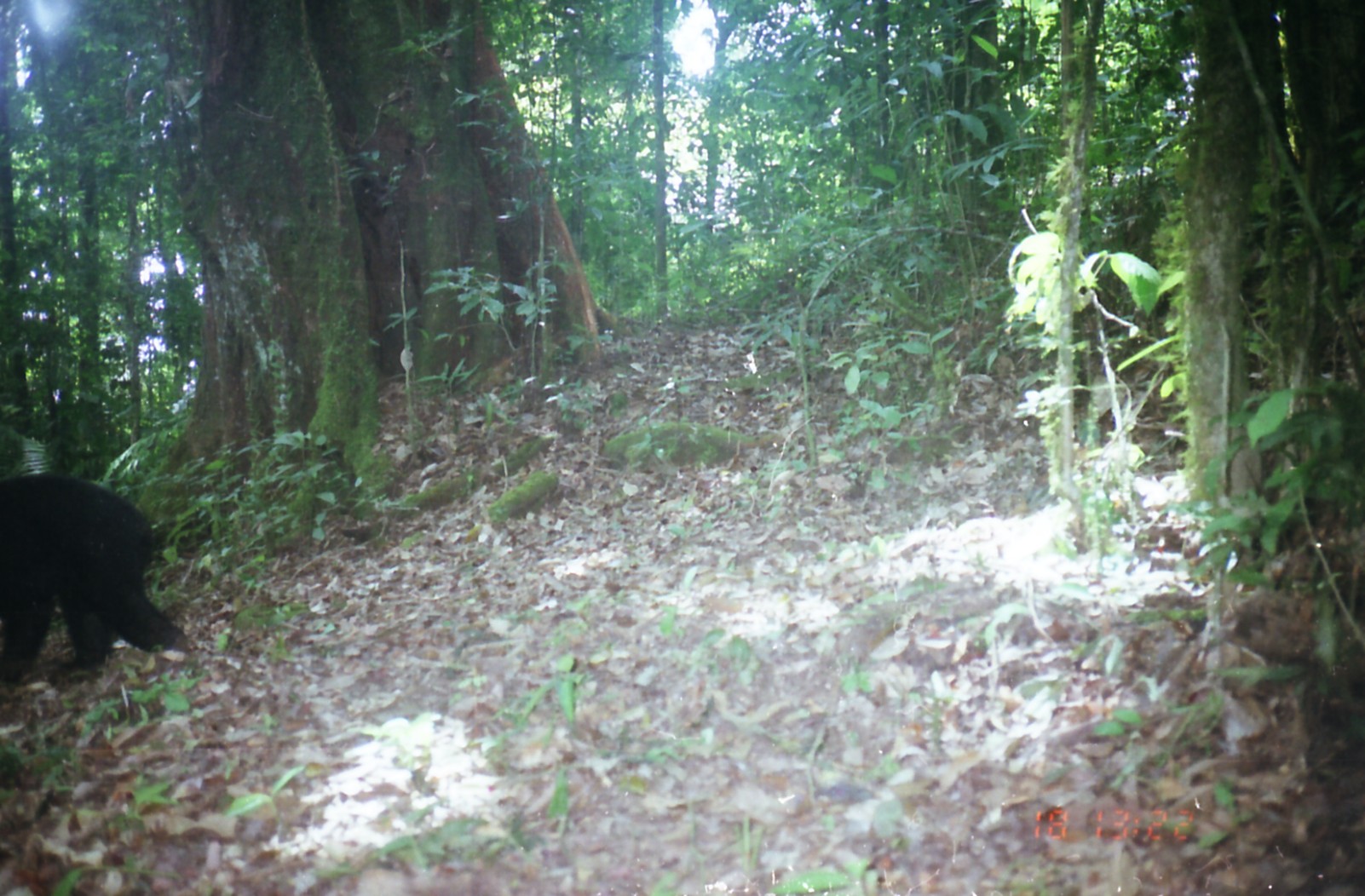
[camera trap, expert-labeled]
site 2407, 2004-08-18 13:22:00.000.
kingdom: Animalia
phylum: Chordata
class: Mammalia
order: Carnivora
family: Ursidae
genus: Helarctos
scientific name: Helarctos malayanus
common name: sun bear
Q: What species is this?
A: Helarctos malayanus (sun bear).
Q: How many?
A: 1.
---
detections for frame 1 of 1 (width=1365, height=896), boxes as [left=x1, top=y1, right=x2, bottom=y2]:
helarctos malayanus: [left=1, top=473, right=191, bottom=688]